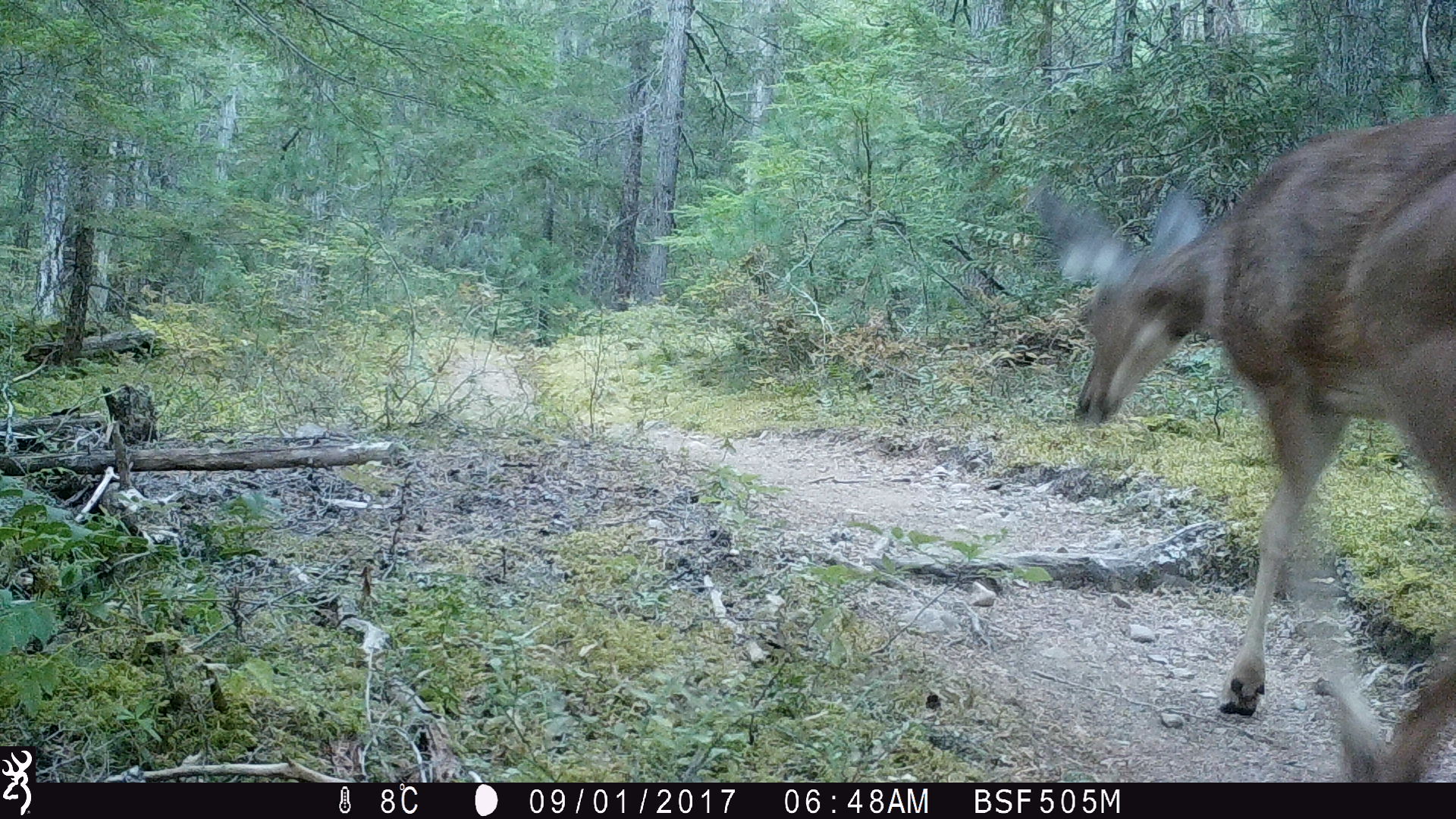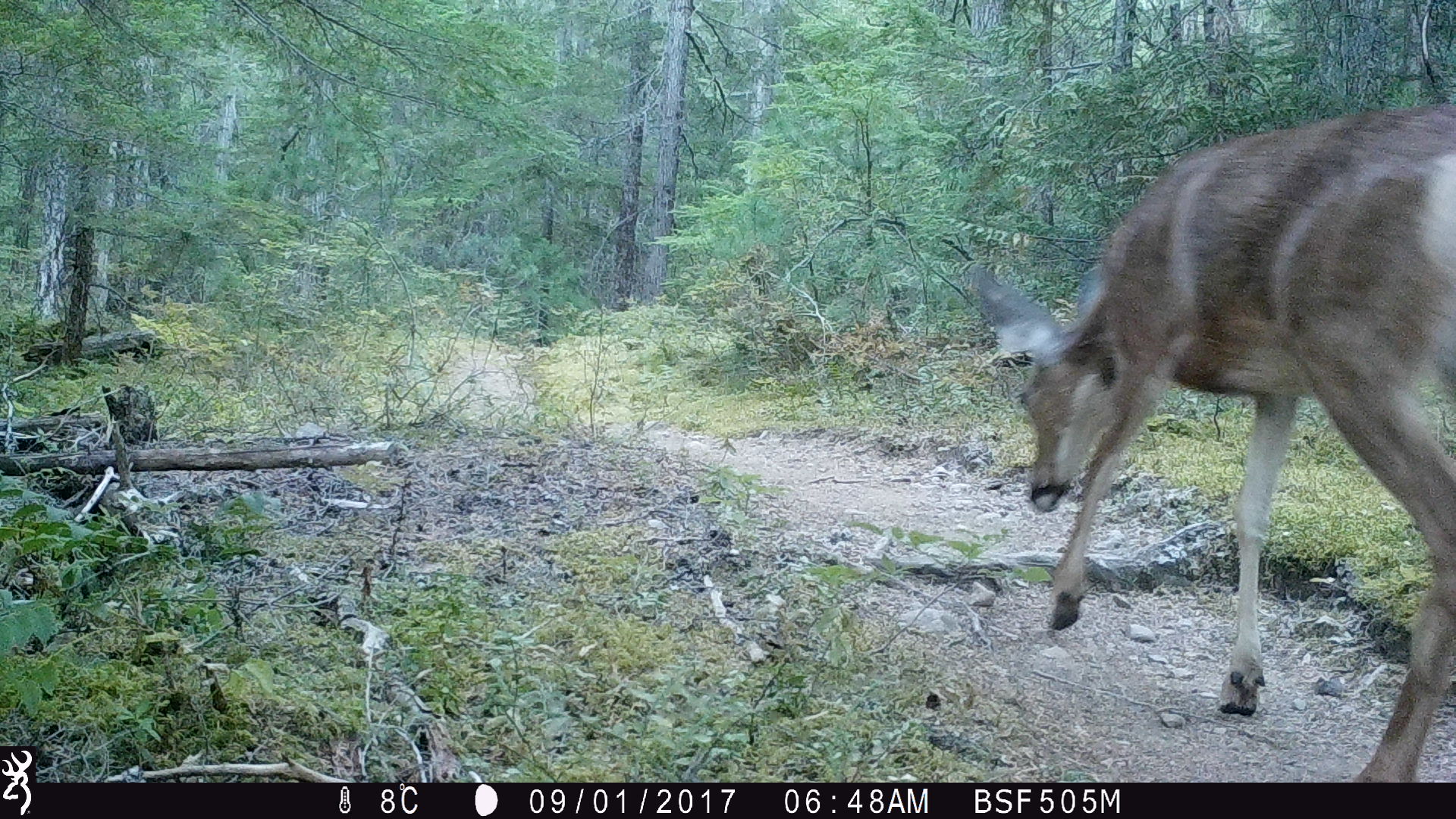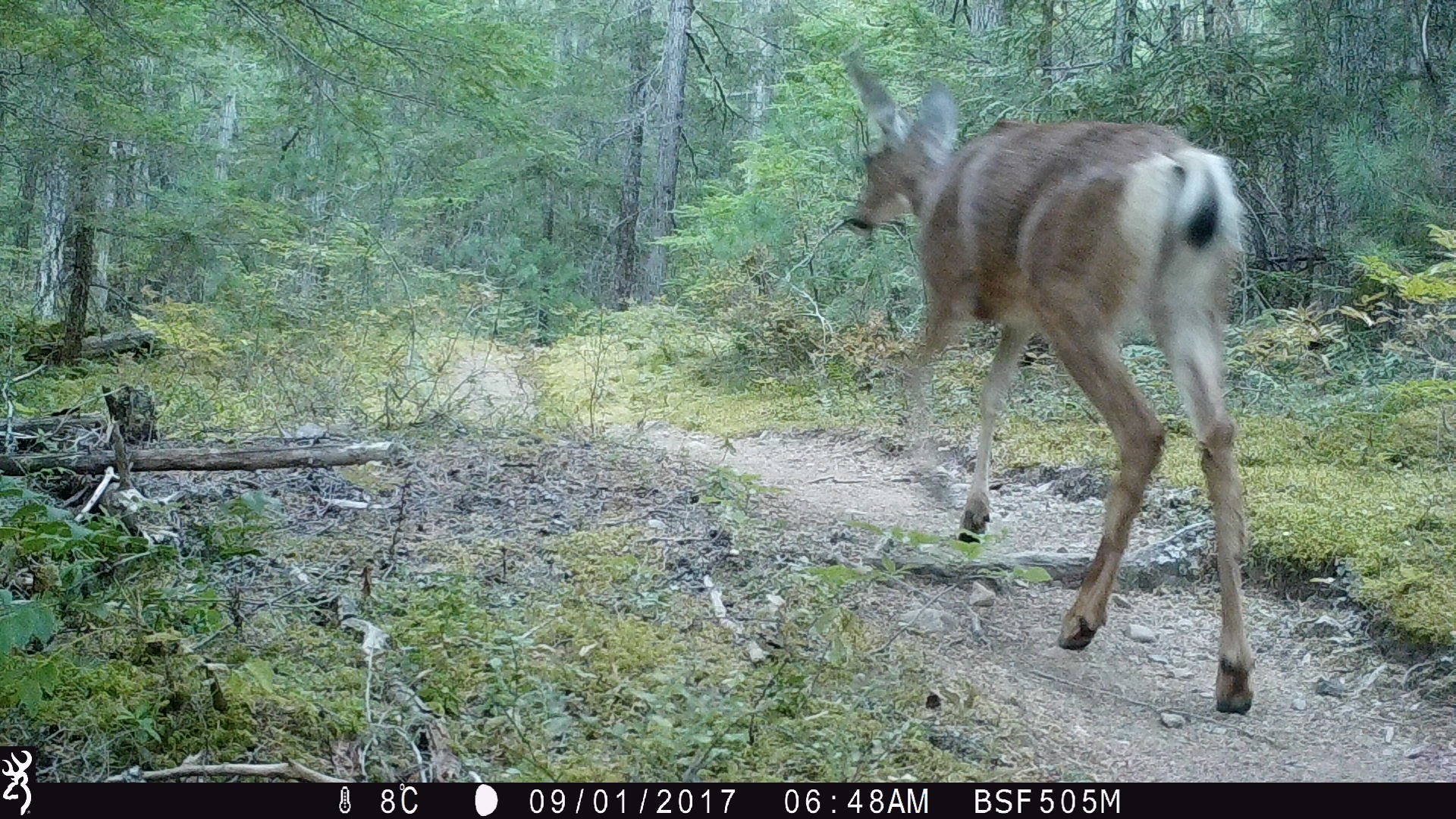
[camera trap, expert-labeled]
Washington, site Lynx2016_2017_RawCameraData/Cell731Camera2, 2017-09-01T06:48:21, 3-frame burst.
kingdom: Animalia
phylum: Chordata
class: Mammalia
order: Artiodactyla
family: Cervidae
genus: Odocoileus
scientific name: Odocoileus hemionus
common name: mule deer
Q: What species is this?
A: Odocoileus hemionus (mule deer).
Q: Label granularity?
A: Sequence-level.